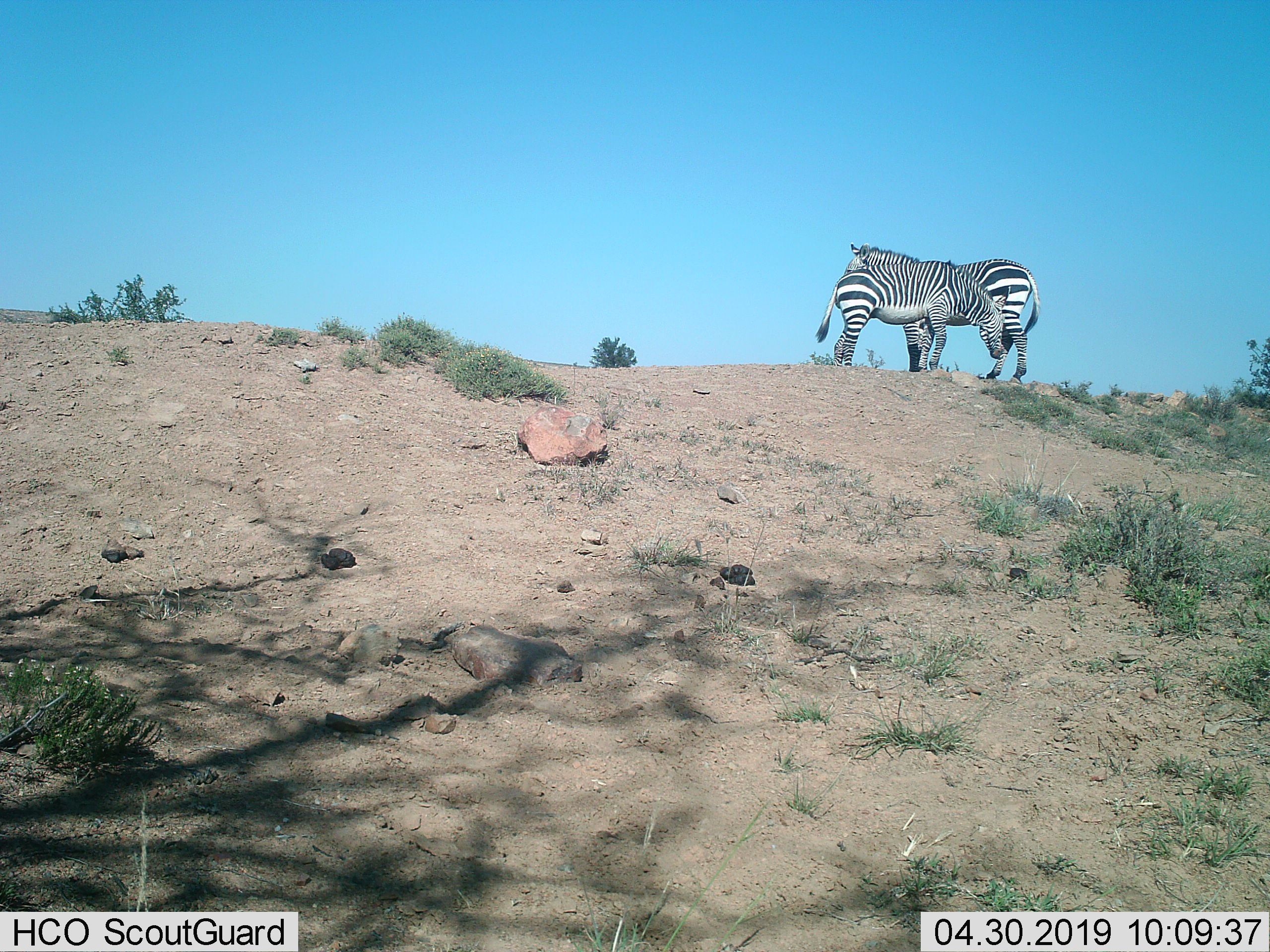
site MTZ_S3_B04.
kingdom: Animalia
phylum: Chordata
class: Mammalia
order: Perissodactyla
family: Equidae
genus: Equus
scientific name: Equus zebra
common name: mountain zebra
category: zebramountain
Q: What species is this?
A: Zebramountain (mountain zebra) (Equus zebra).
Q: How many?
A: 2.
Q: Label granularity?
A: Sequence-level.